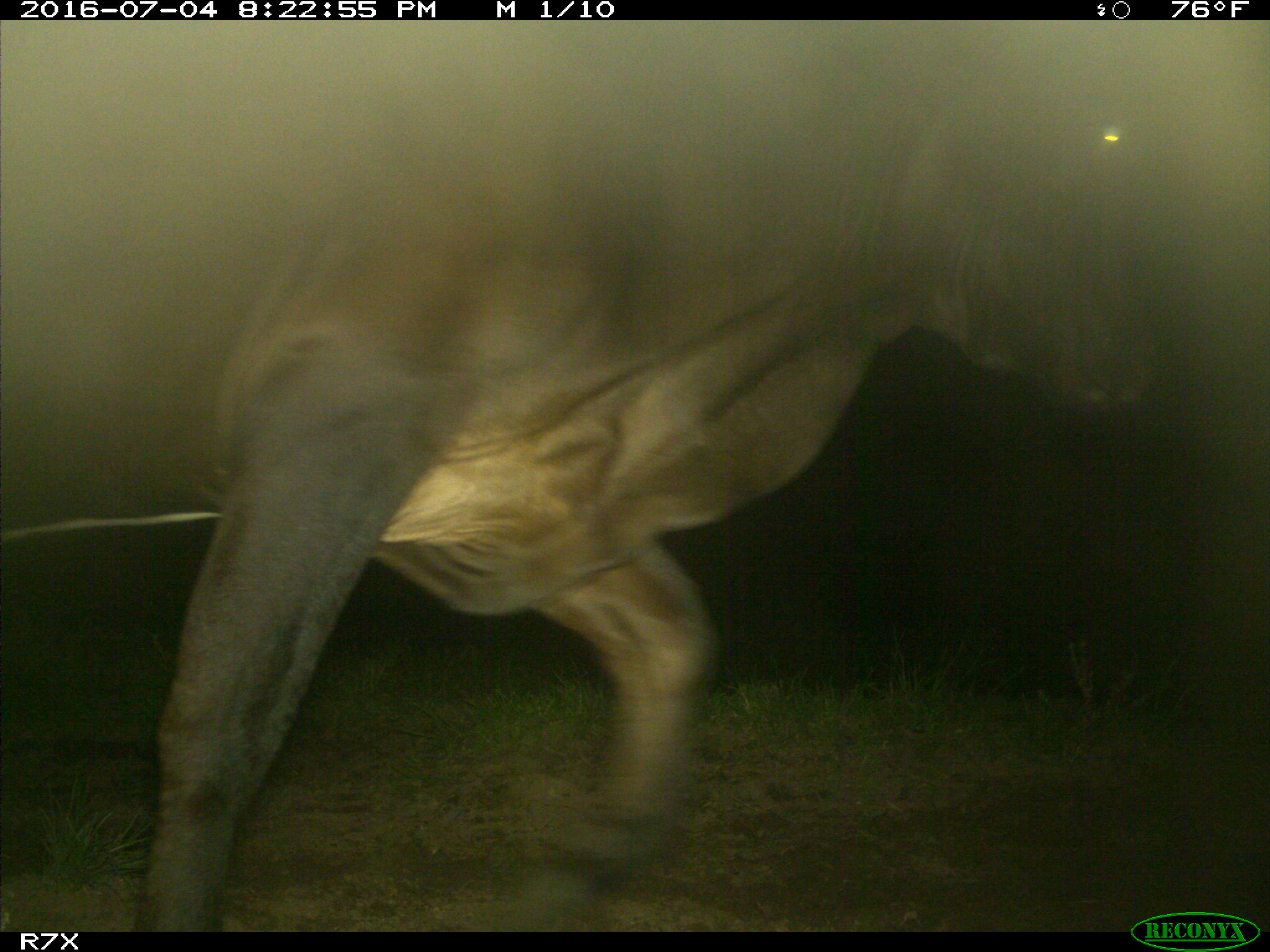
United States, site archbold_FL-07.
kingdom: Animalia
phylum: Chordata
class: Mammalia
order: Artiodactyla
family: Bovidae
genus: Bos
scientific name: Bos taurus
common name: domestic cow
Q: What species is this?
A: Bos taurus (domestic cow).